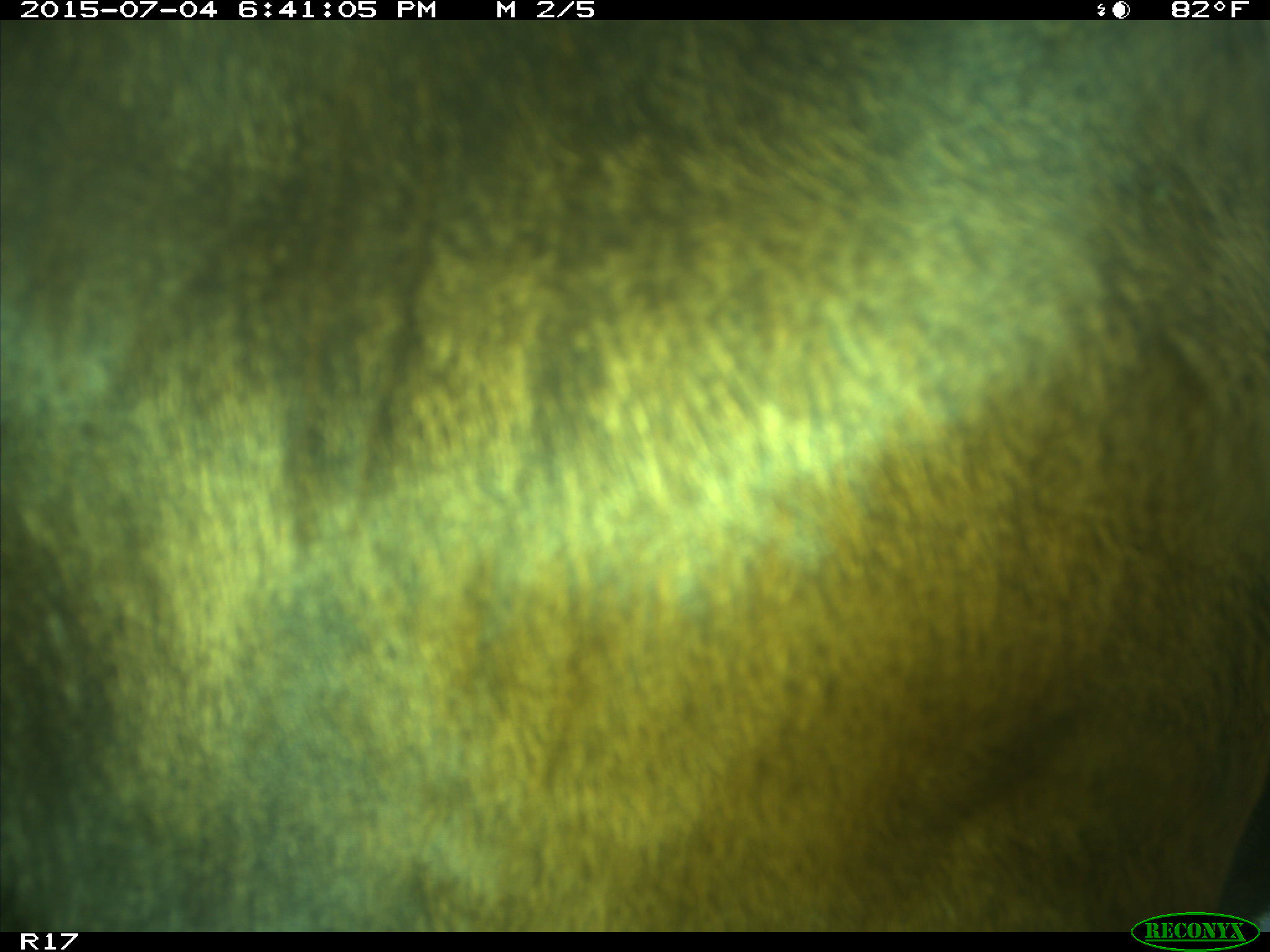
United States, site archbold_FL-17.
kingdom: Animalia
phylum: Chordata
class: Mammalia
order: Artiodactyla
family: Bovidae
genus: Bos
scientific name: Bos taurus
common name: domestic cow